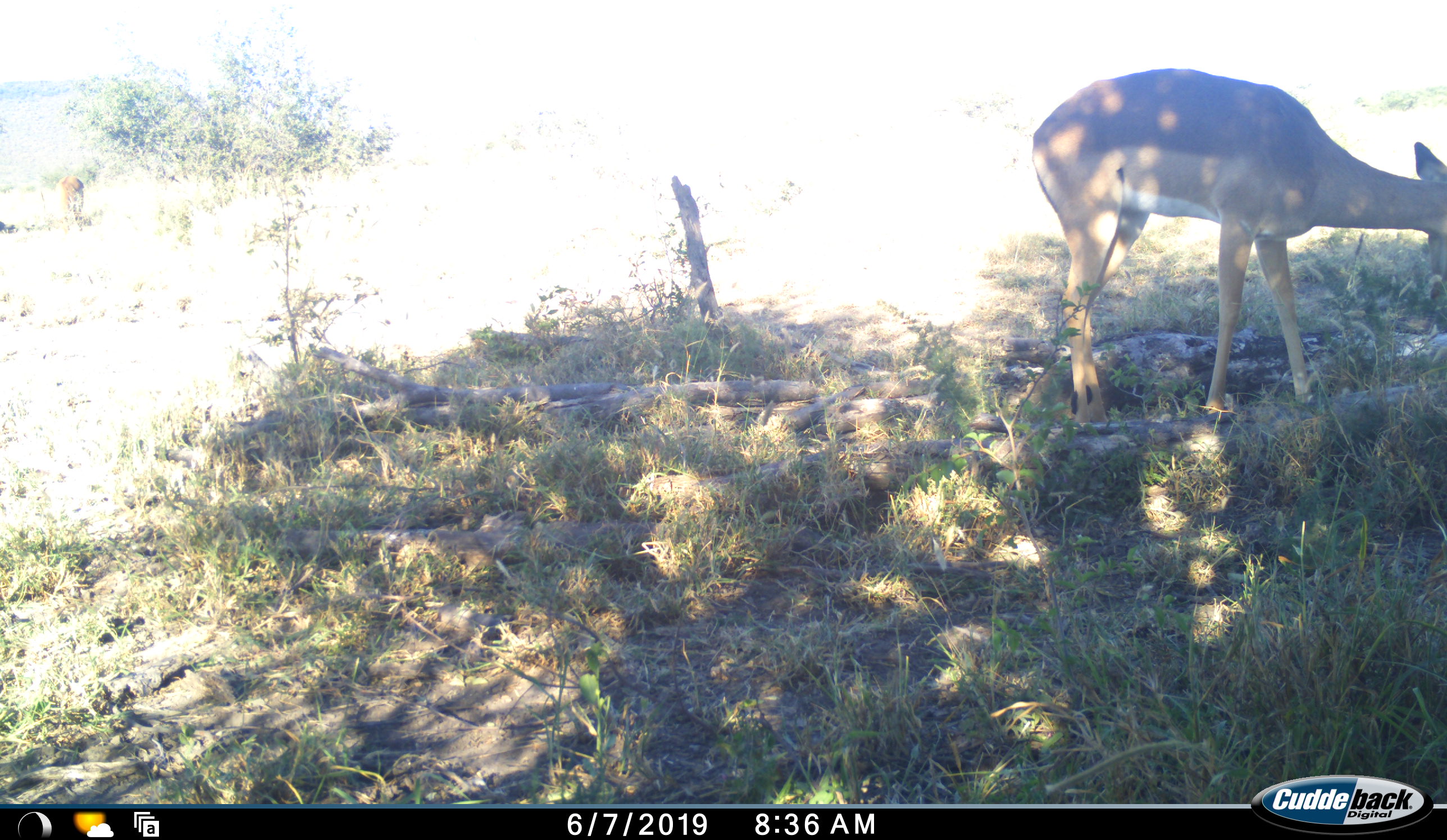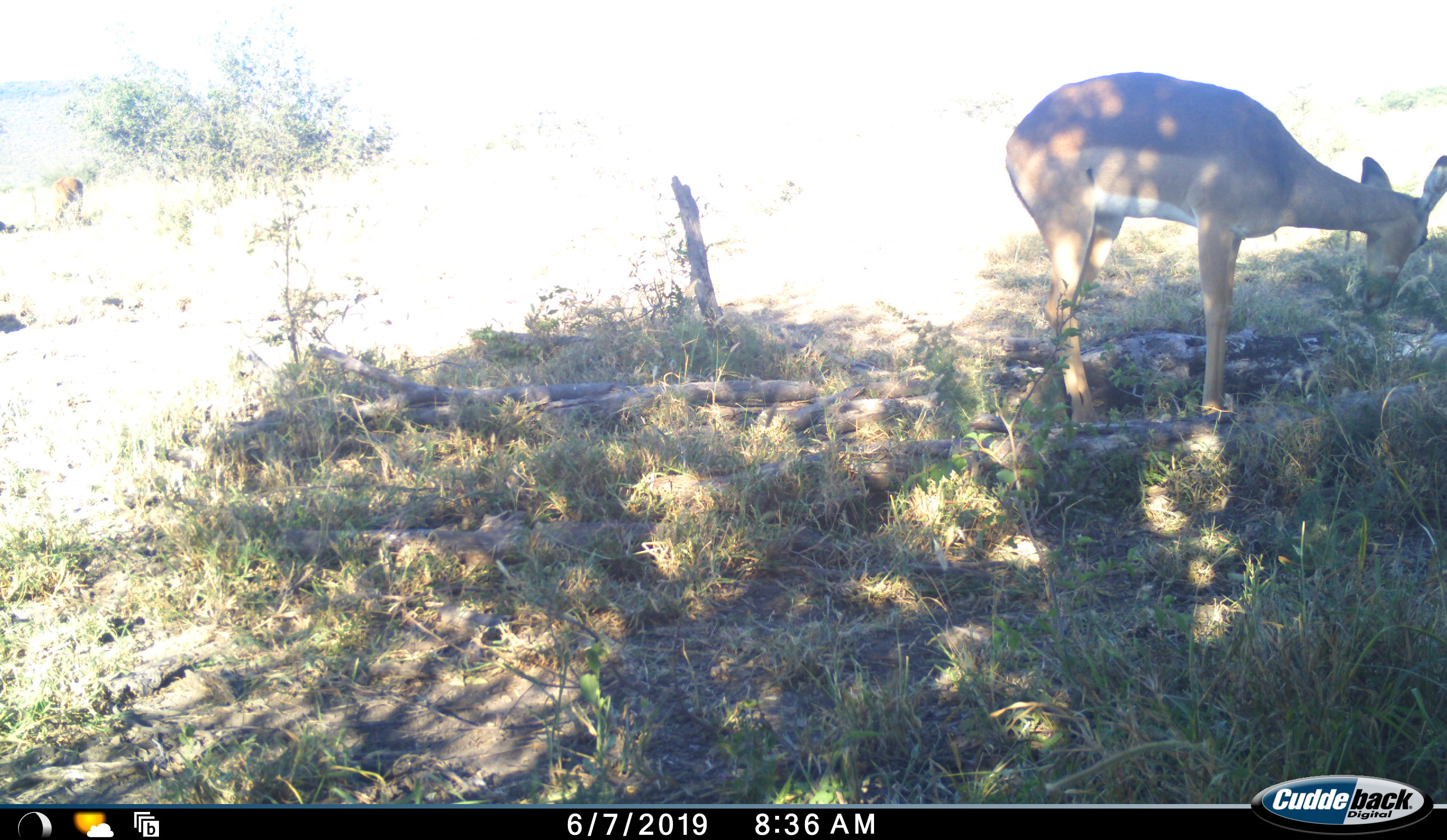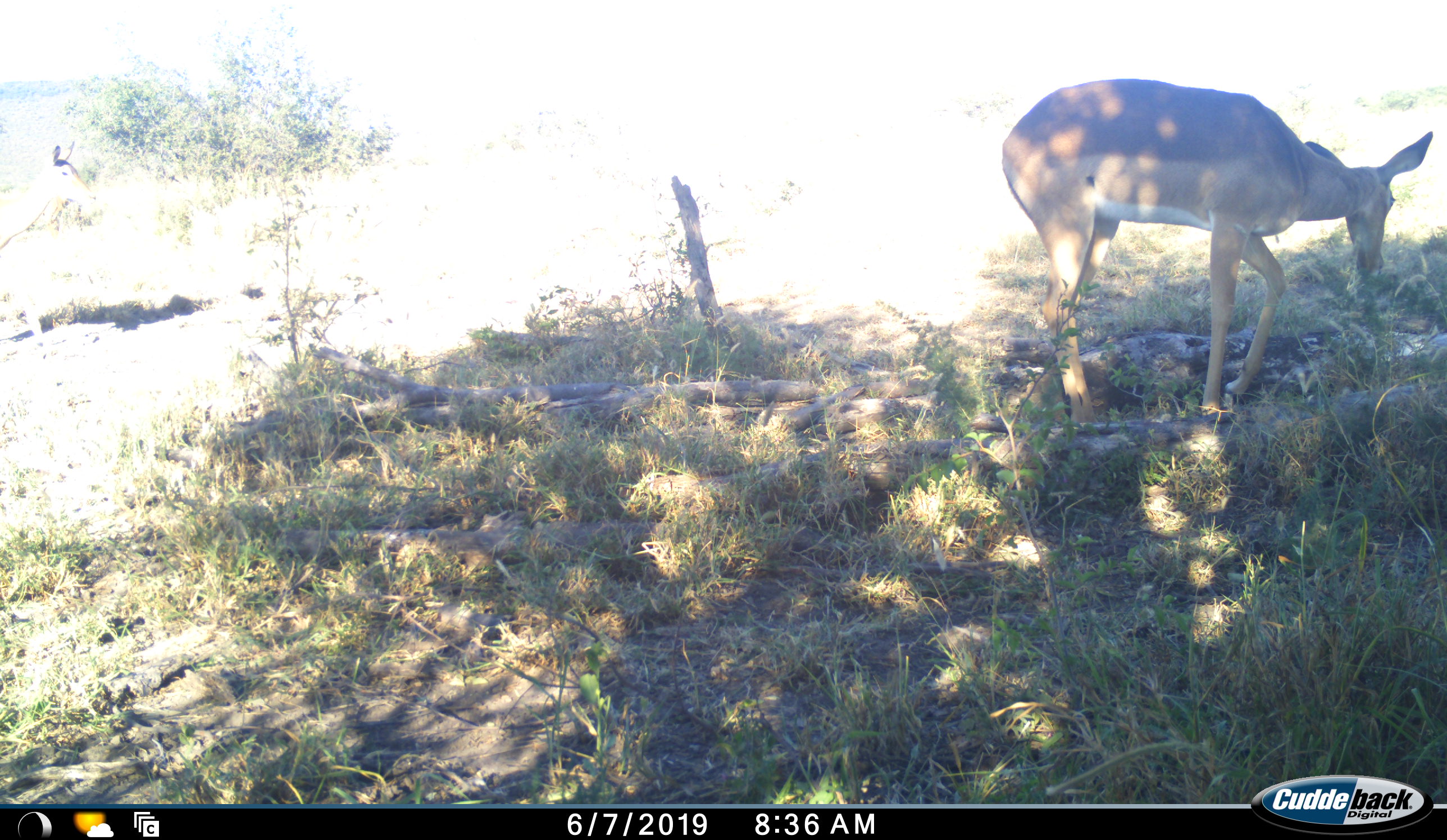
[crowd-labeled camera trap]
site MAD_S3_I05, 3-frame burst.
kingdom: Animalia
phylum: Chordata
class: Mammalia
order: Artiodactyla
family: Bovidae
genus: Aepyceros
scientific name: Aepyceros melampus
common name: impala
Impala (Aepyceros melampus), count 2. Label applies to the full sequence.